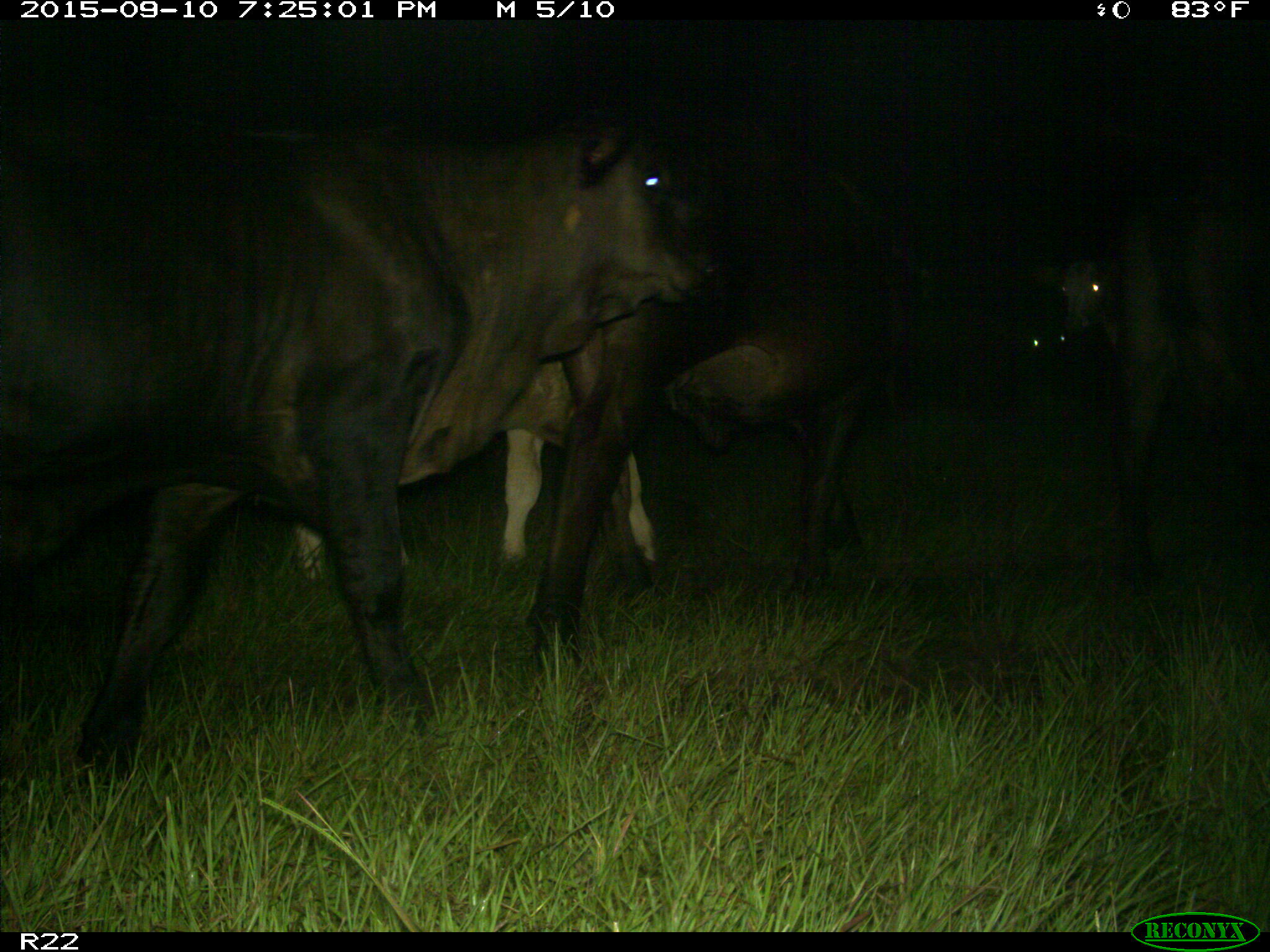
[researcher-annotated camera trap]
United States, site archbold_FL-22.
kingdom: Animalia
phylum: Chordata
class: Mammalia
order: Artiodactyla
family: Bovidae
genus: Bos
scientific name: Bos taurus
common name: domestic cow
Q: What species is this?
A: Bos taurus (domestic cow).